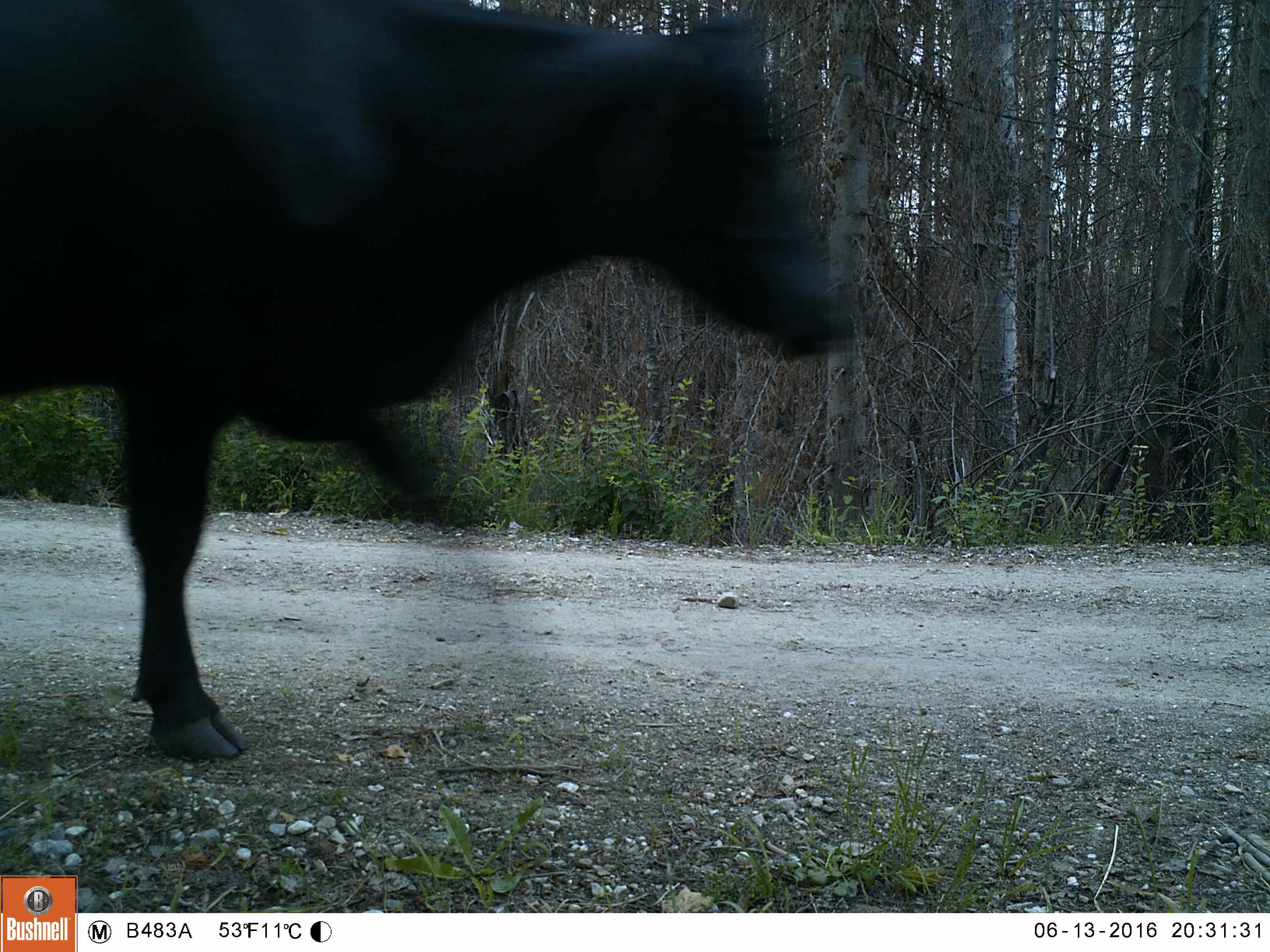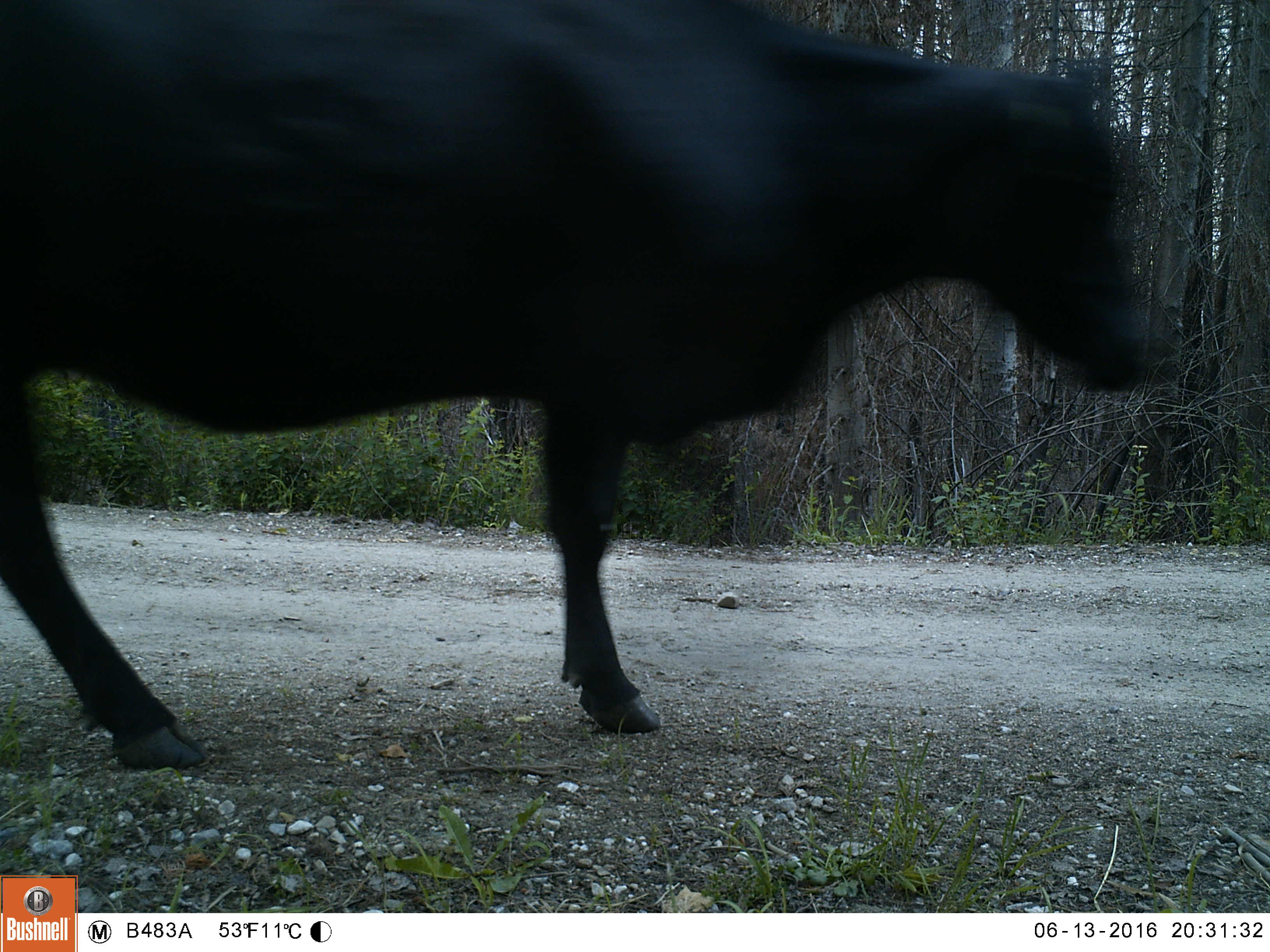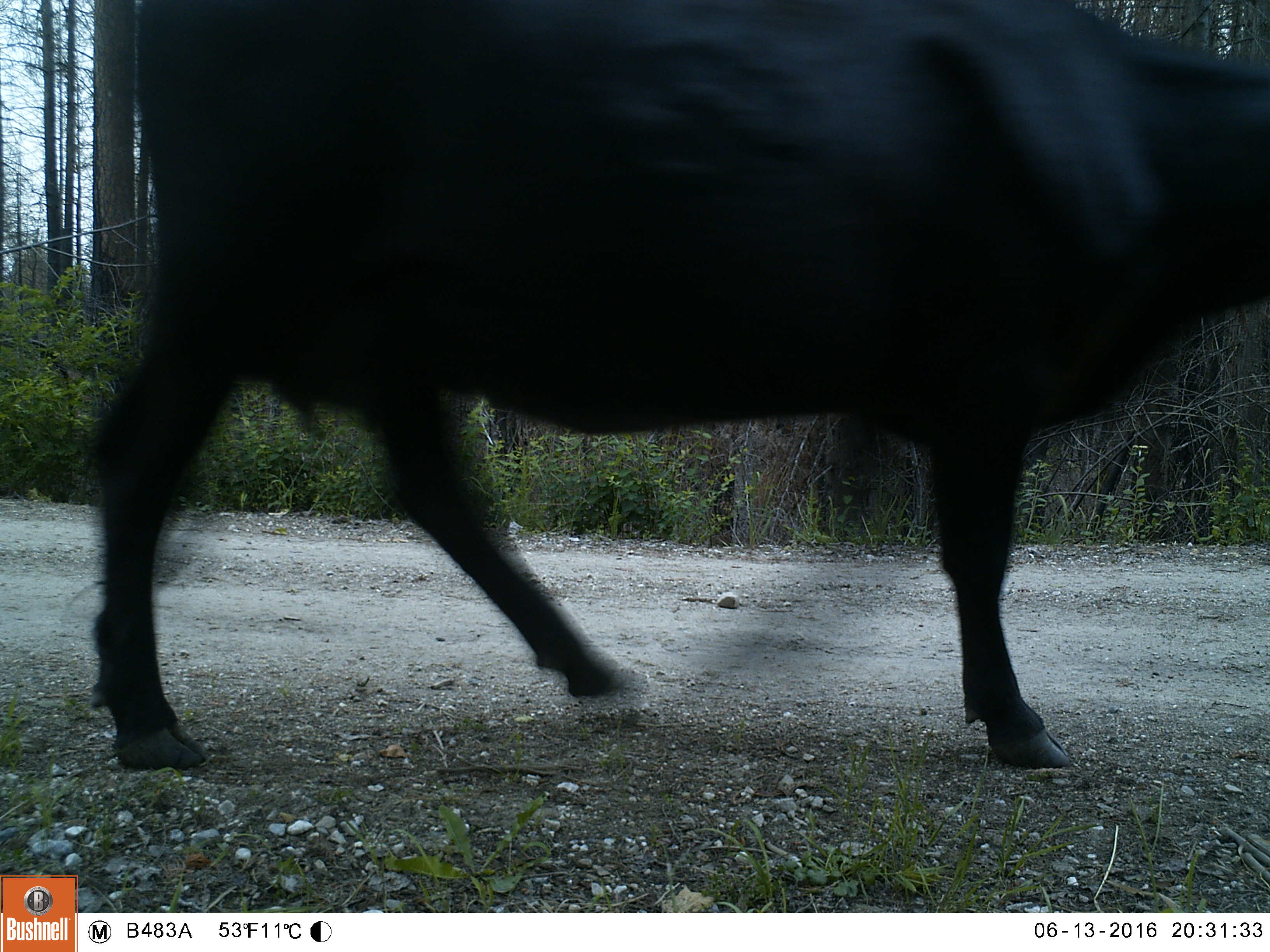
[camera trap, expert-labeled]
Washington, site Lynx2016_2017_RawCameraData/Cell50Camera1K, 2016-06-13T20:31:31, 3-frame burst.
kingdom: Animalia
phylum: Chordata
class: Mammalia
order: Artiodactyla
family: Bovidae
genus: Bos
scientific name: Bos taurus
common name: domestic cattle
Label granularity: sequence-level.